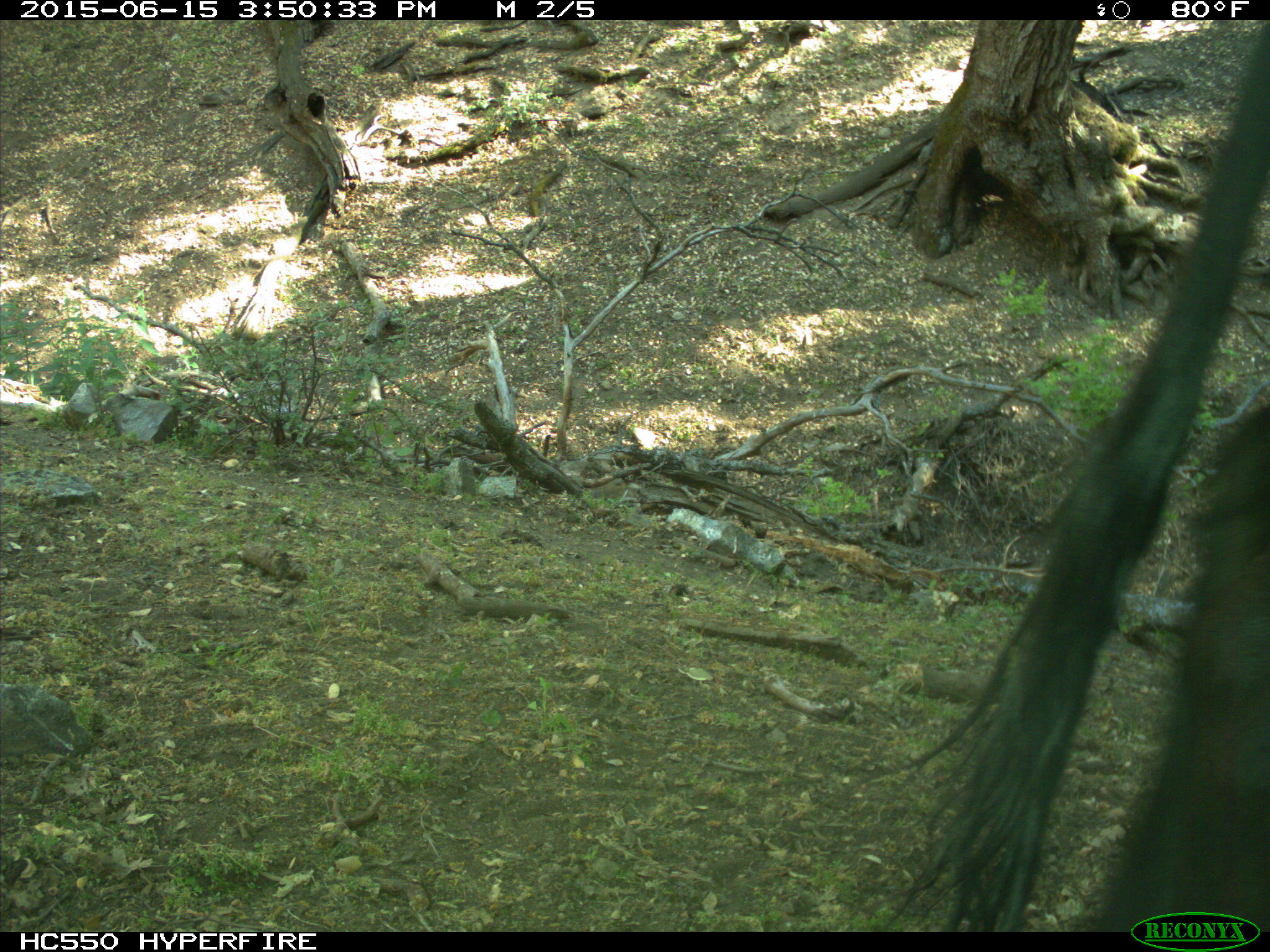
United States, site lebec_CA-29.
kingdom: Animalia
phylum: Chordata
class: Mammalia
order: Artiodactyla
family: Bovidae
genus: Bos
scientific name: Bos taurus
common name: domestic cow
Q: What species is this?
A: Bos taurus (domestic cow).